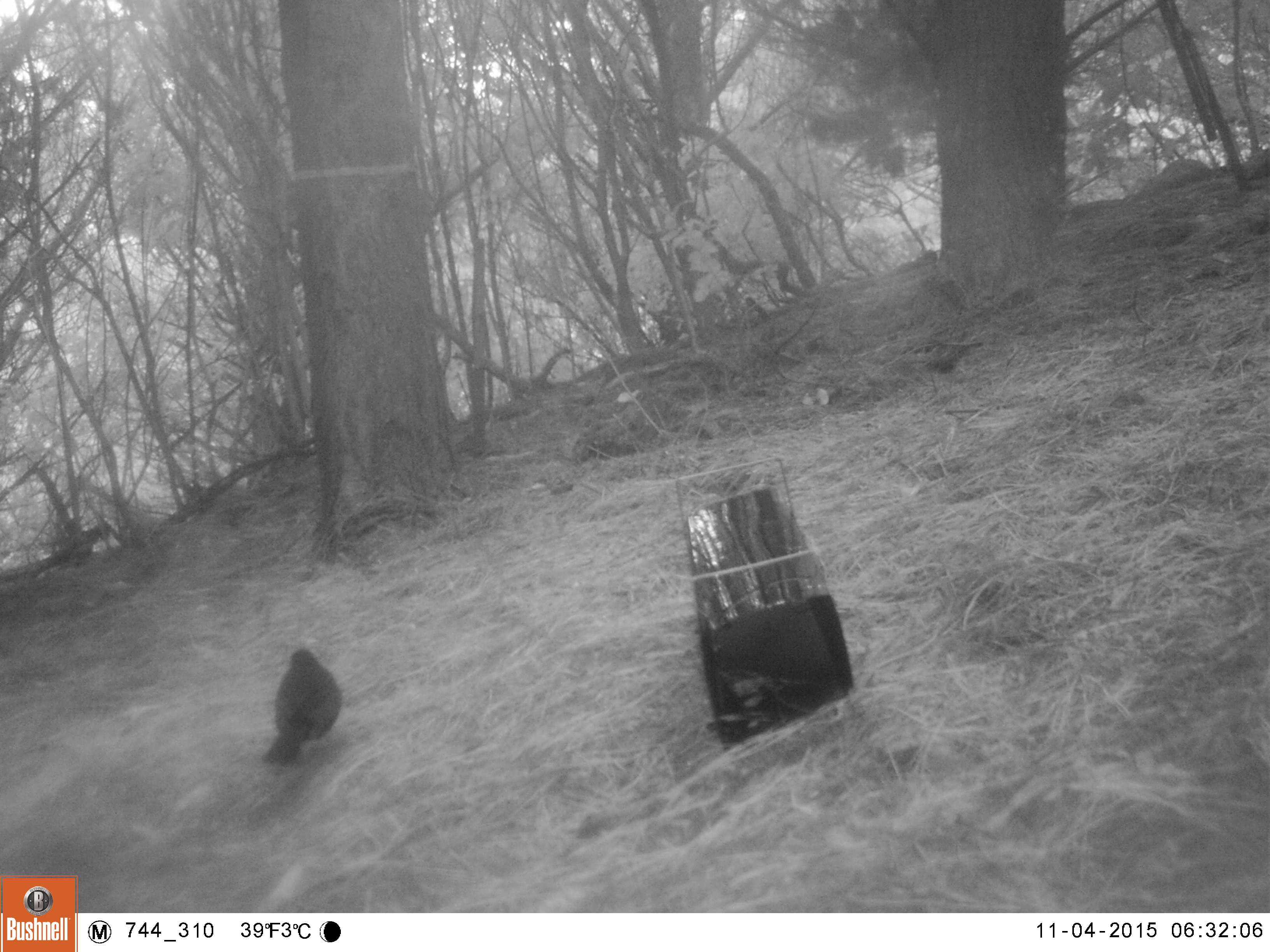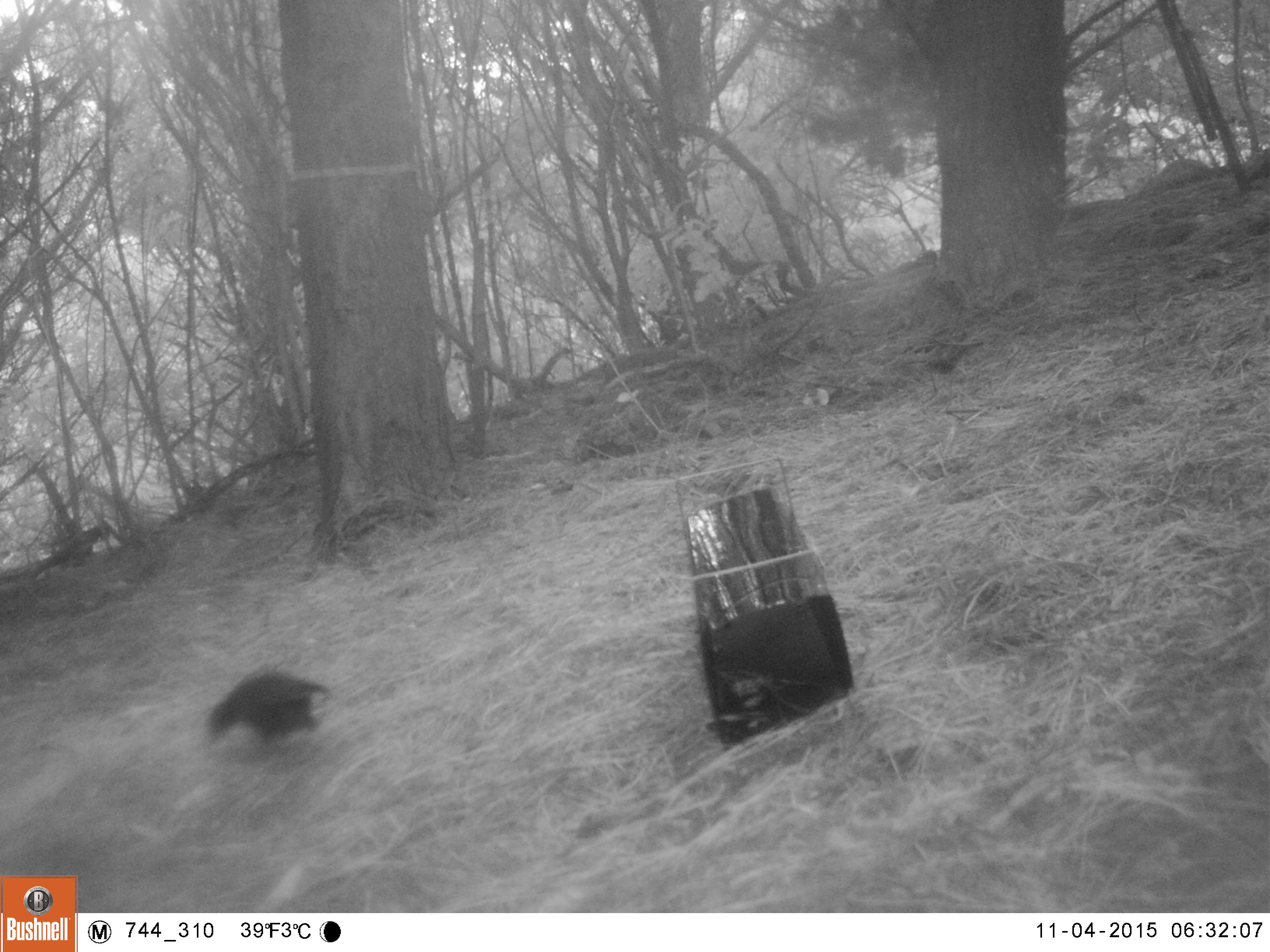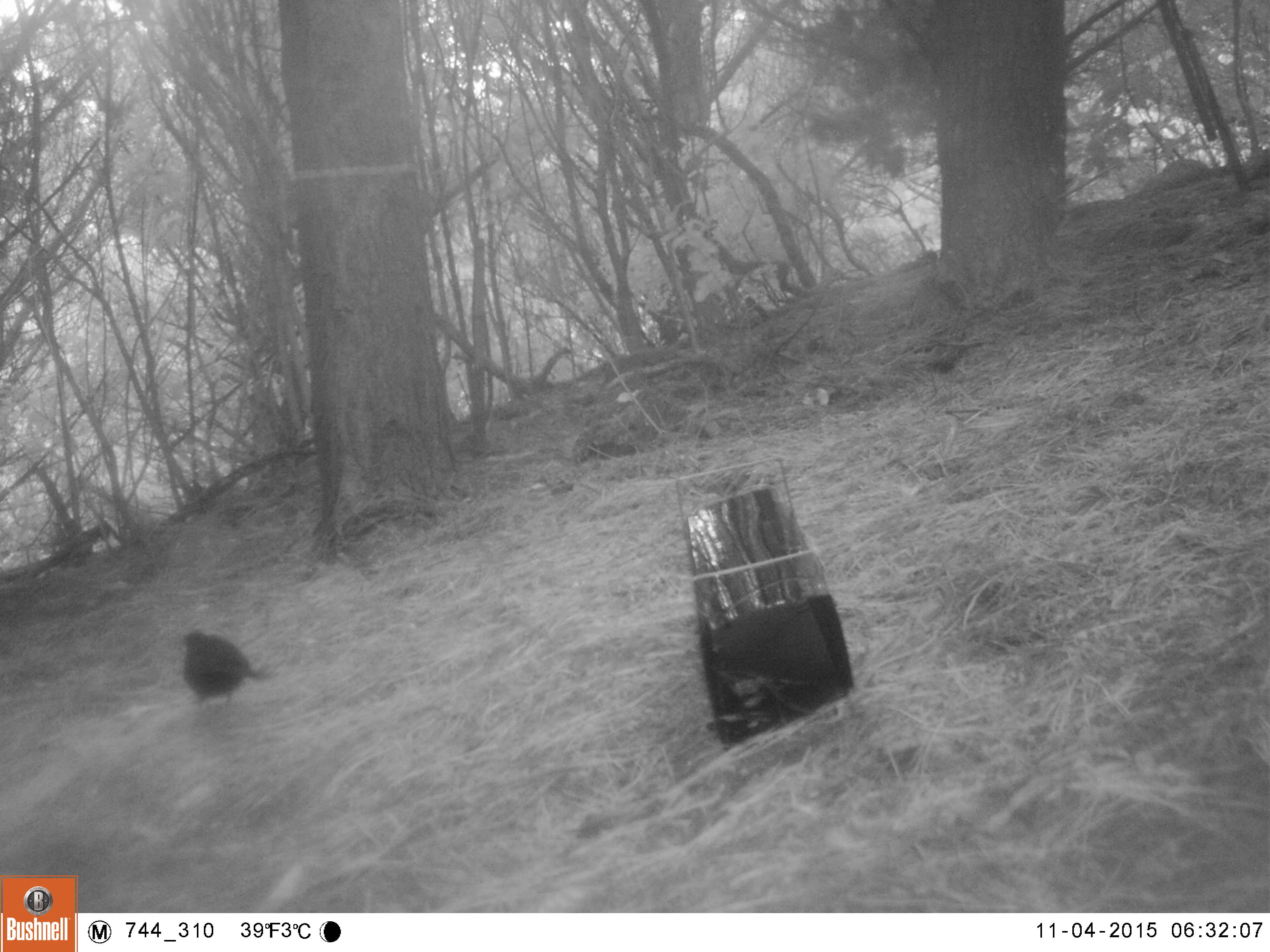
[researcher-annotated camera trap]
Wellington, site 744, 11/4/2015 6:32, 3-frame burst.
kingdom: Animalia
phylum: Chordata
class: Aves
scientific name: Aves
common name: bird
Bird (Aves).